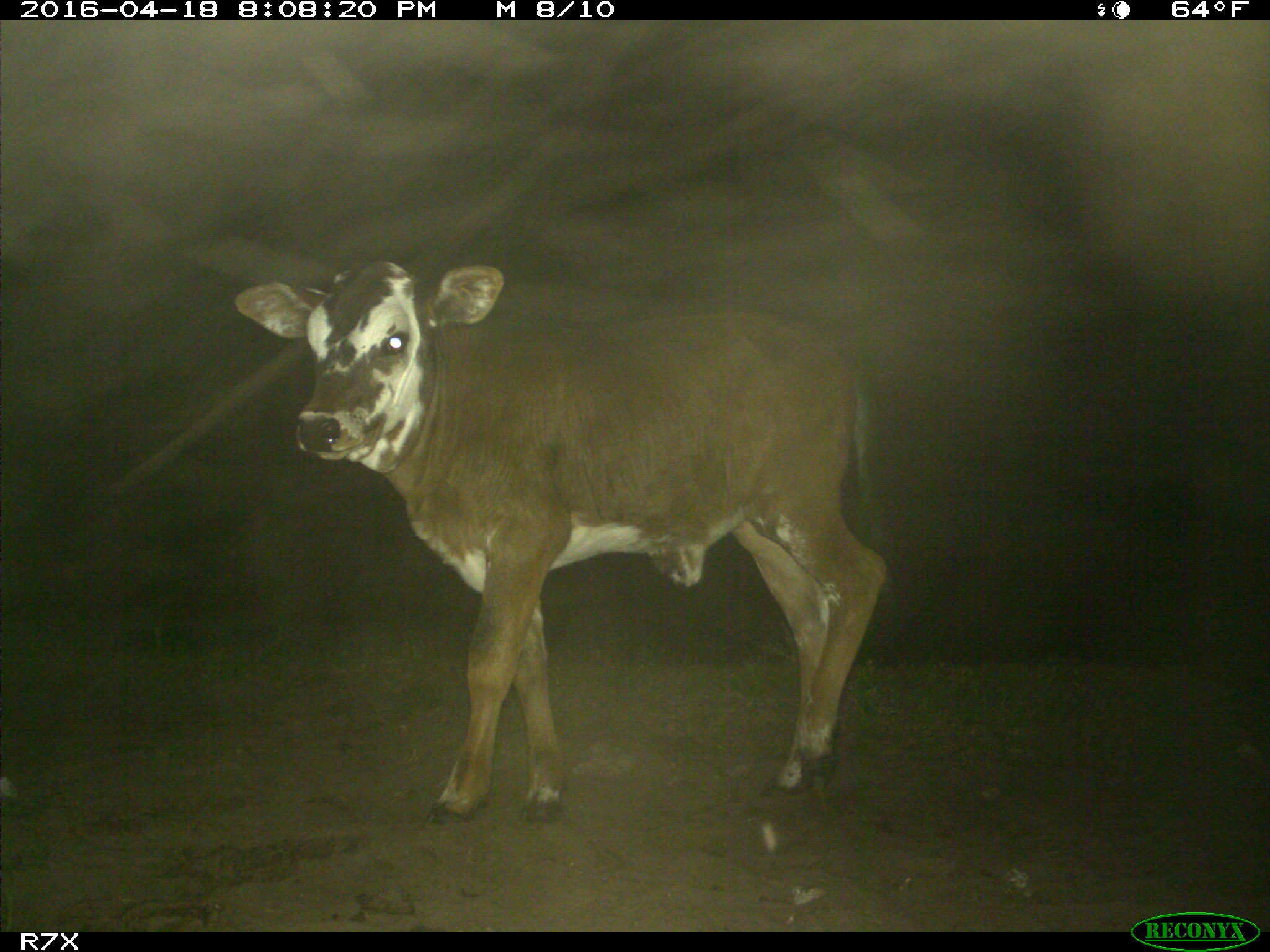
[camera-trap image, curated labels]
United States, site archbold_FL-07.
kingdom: Animalia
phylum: Chordata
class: Mammalia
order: Artiodactyla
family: Bovidae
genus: Bos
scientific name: Bos taurus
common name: domestic cow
Bos taurus (domestic cow).